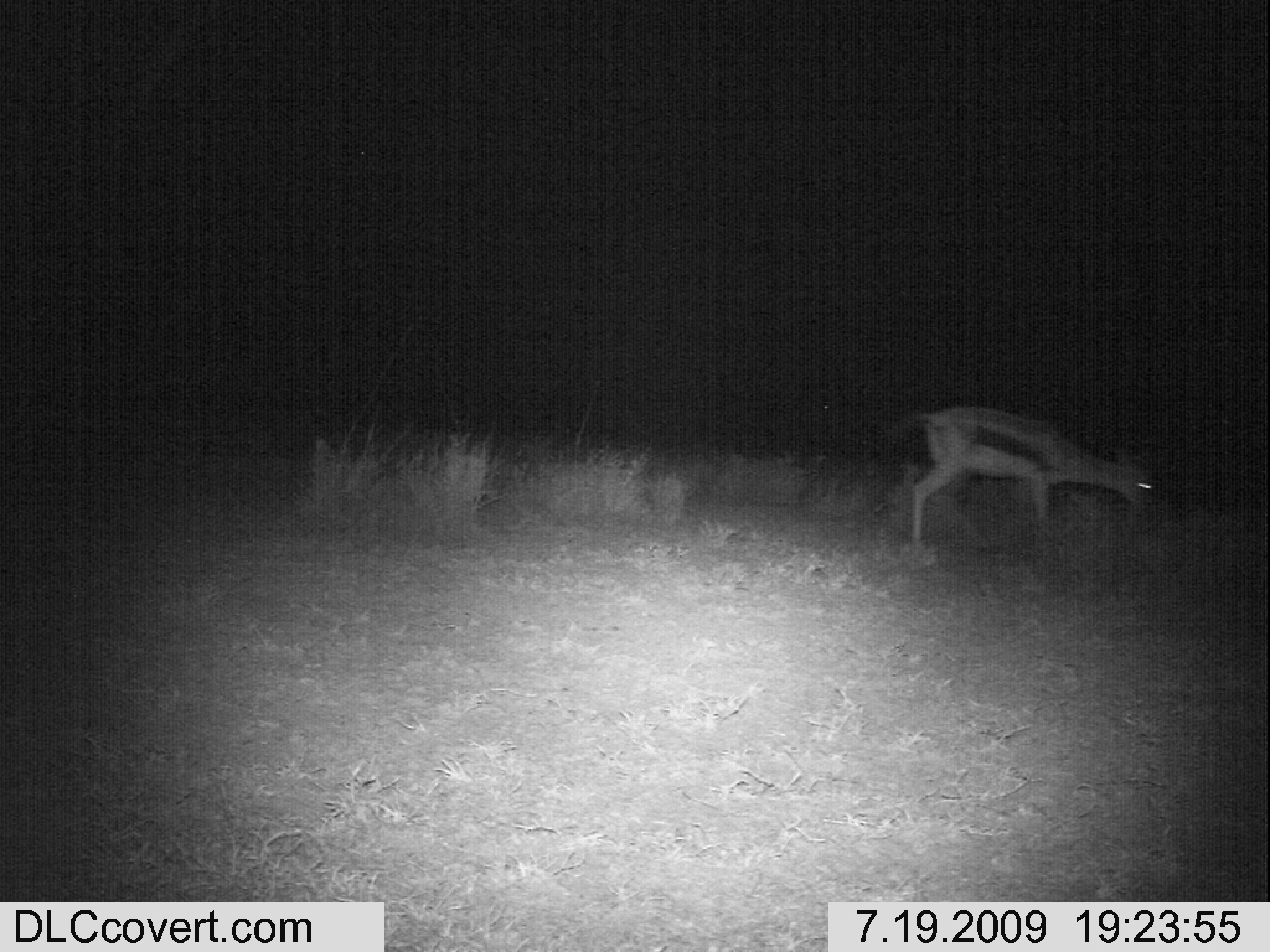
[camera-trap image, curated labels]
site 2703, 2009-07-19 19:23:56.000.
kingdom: Animalia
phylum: Chordata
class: Mammalia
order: Artiodactyla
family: Bovidae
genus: Eudorcas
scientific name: Eudorcas thomsonii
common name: thomson's gazelle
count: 1